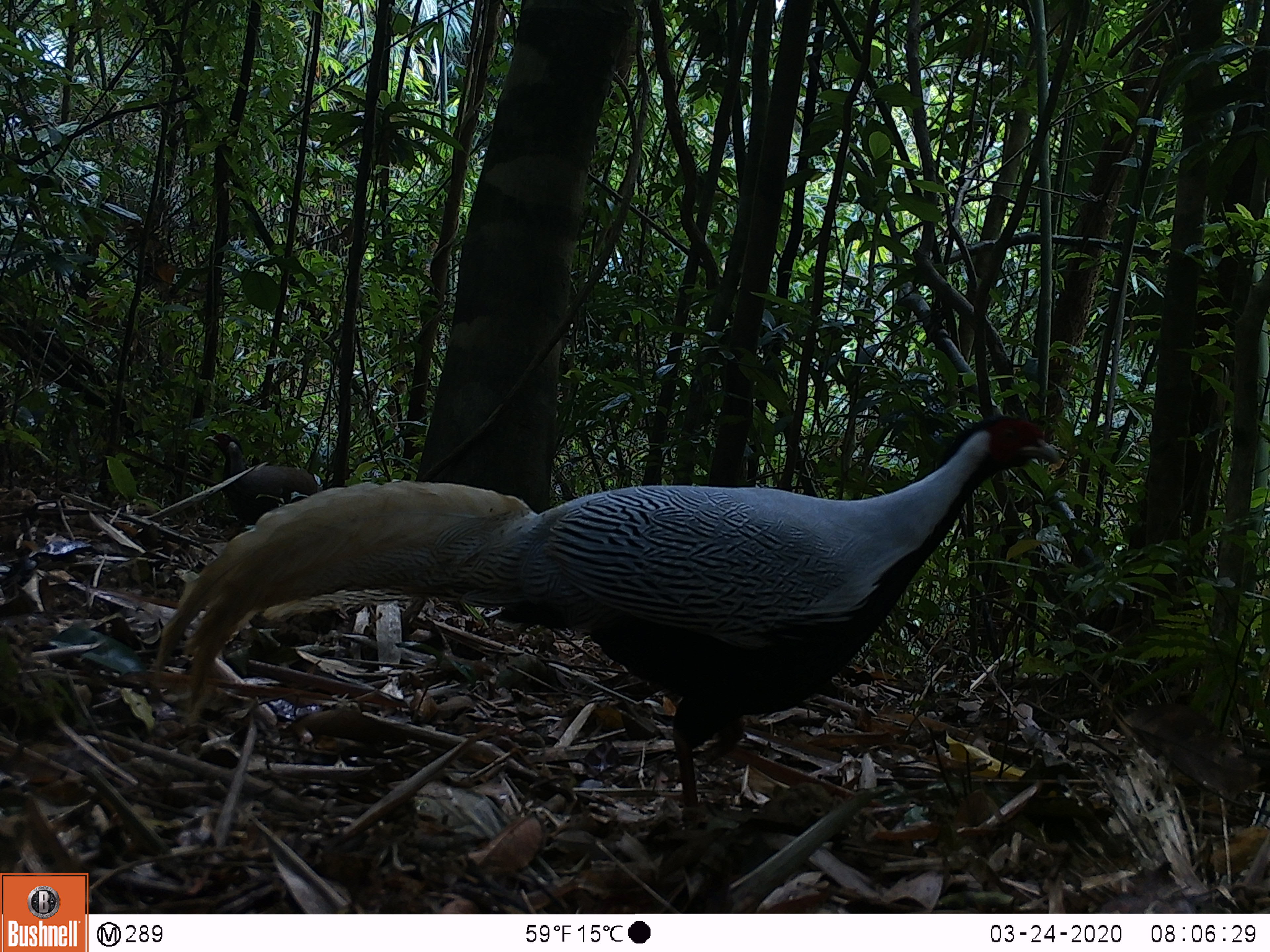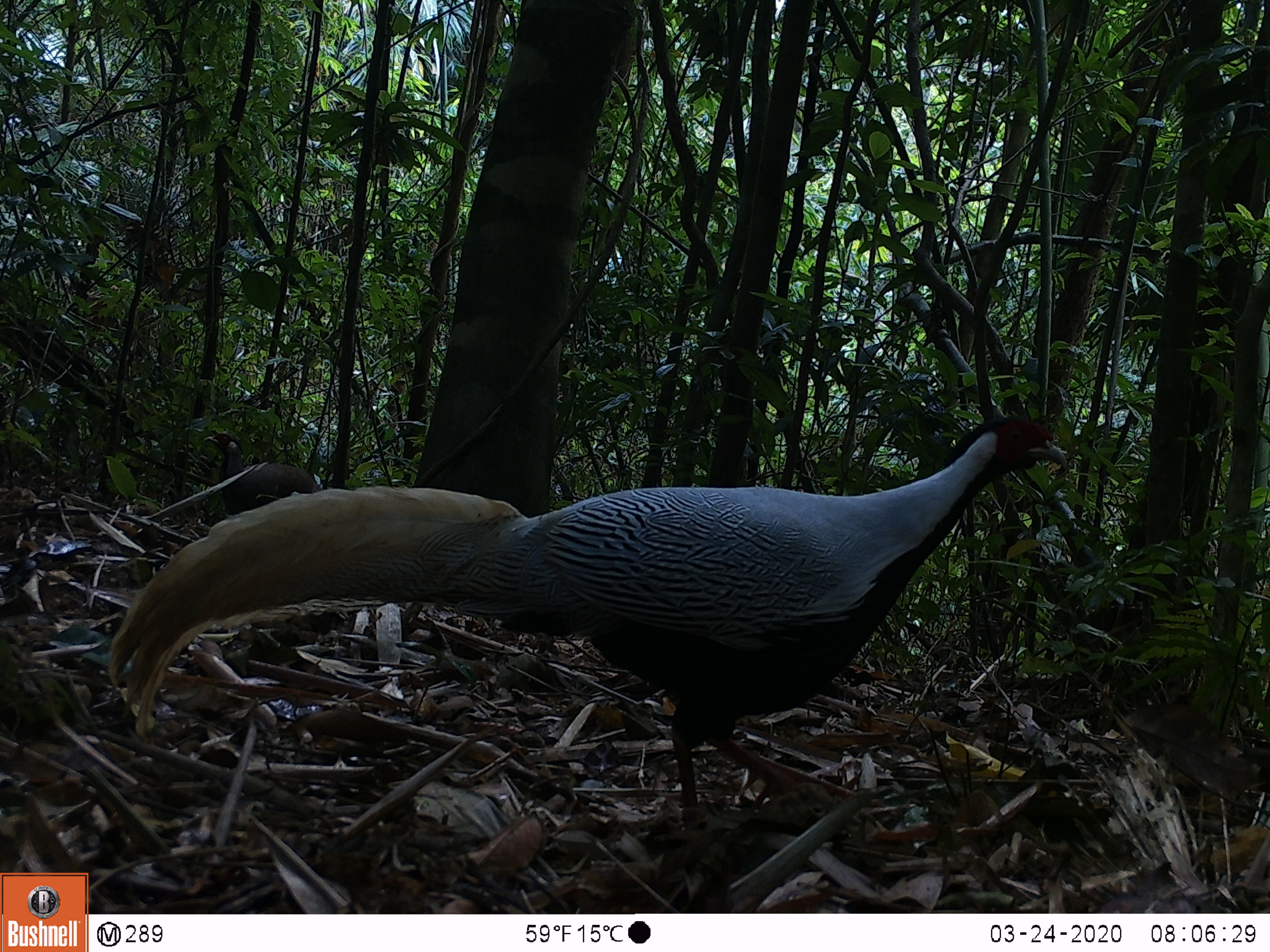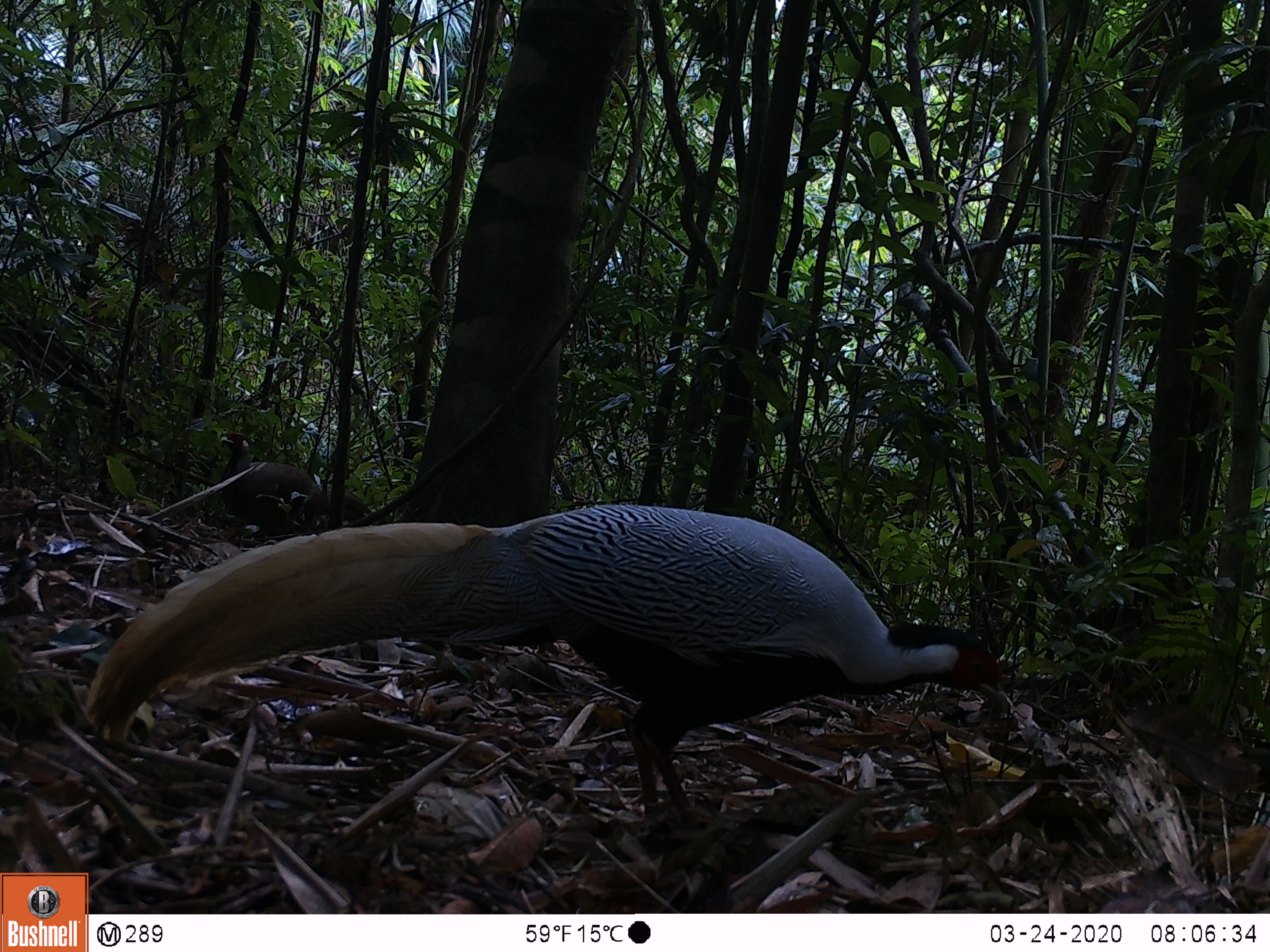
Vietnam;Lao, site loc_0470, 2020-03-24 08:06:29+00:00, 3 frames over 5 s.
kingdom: Animalia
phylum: Chordata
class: Aves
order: Galliformes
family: Phasianidae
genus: Lophura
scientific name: Lophura nycthemera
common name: silver pheasant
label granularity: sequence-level